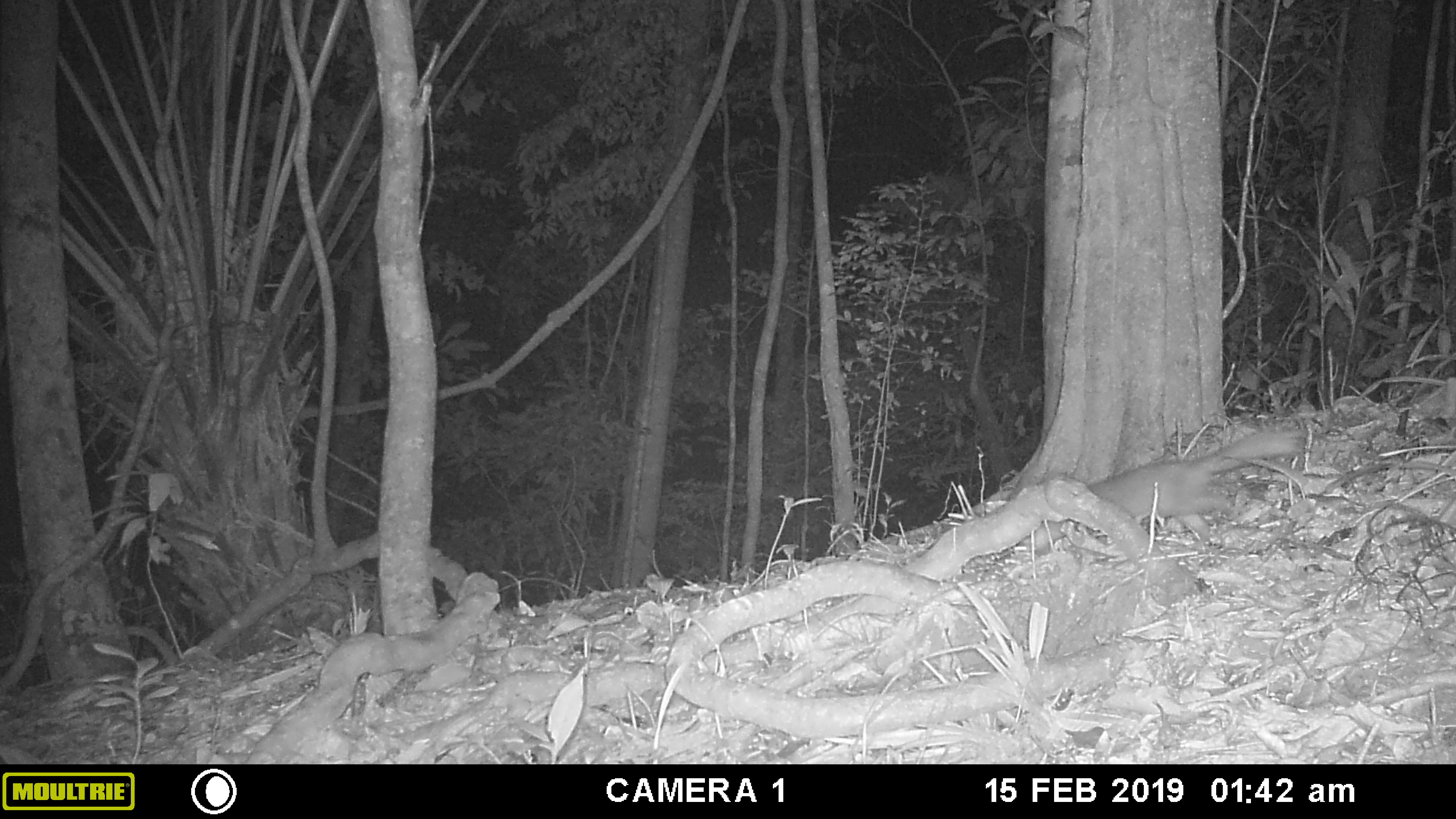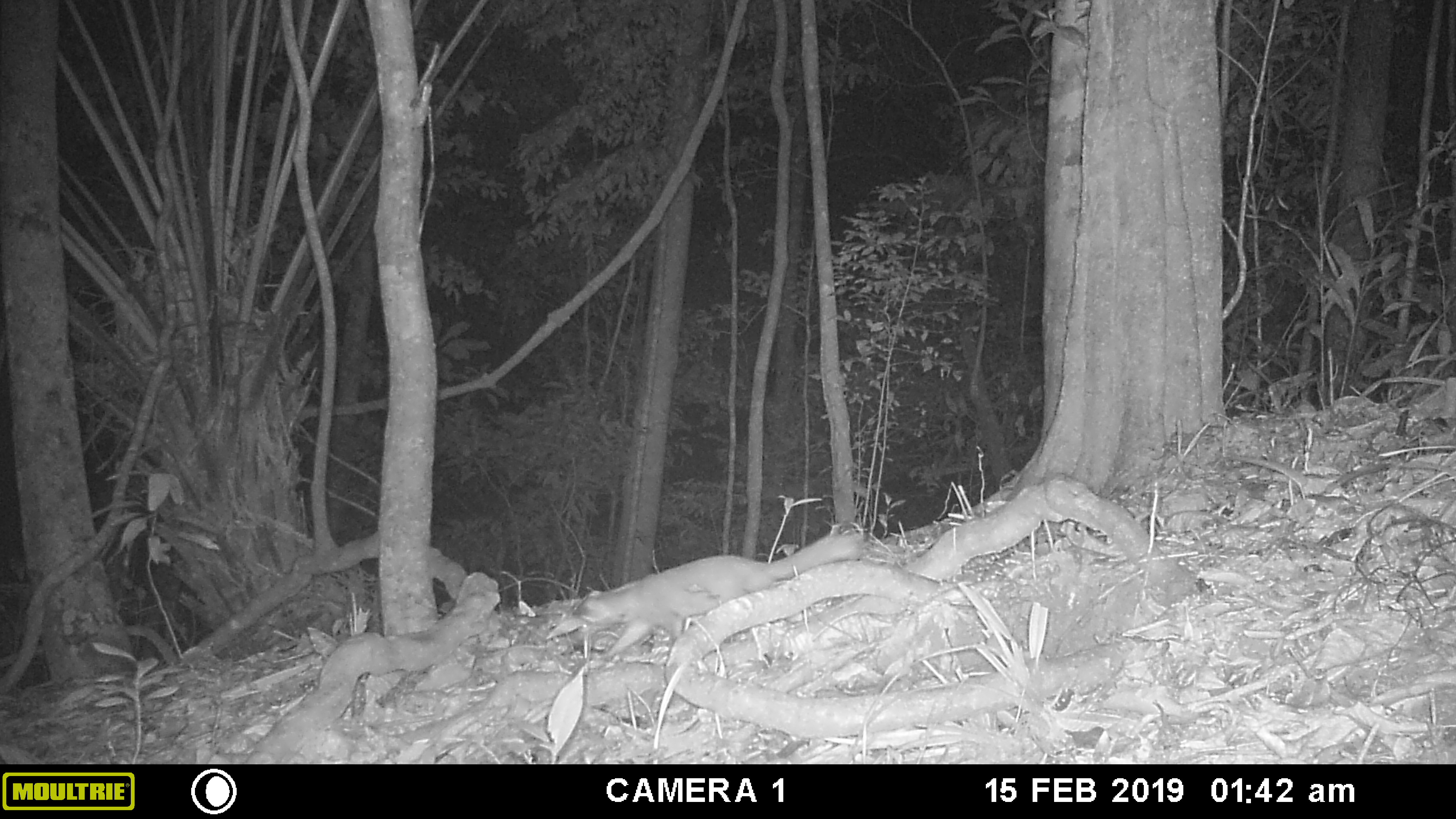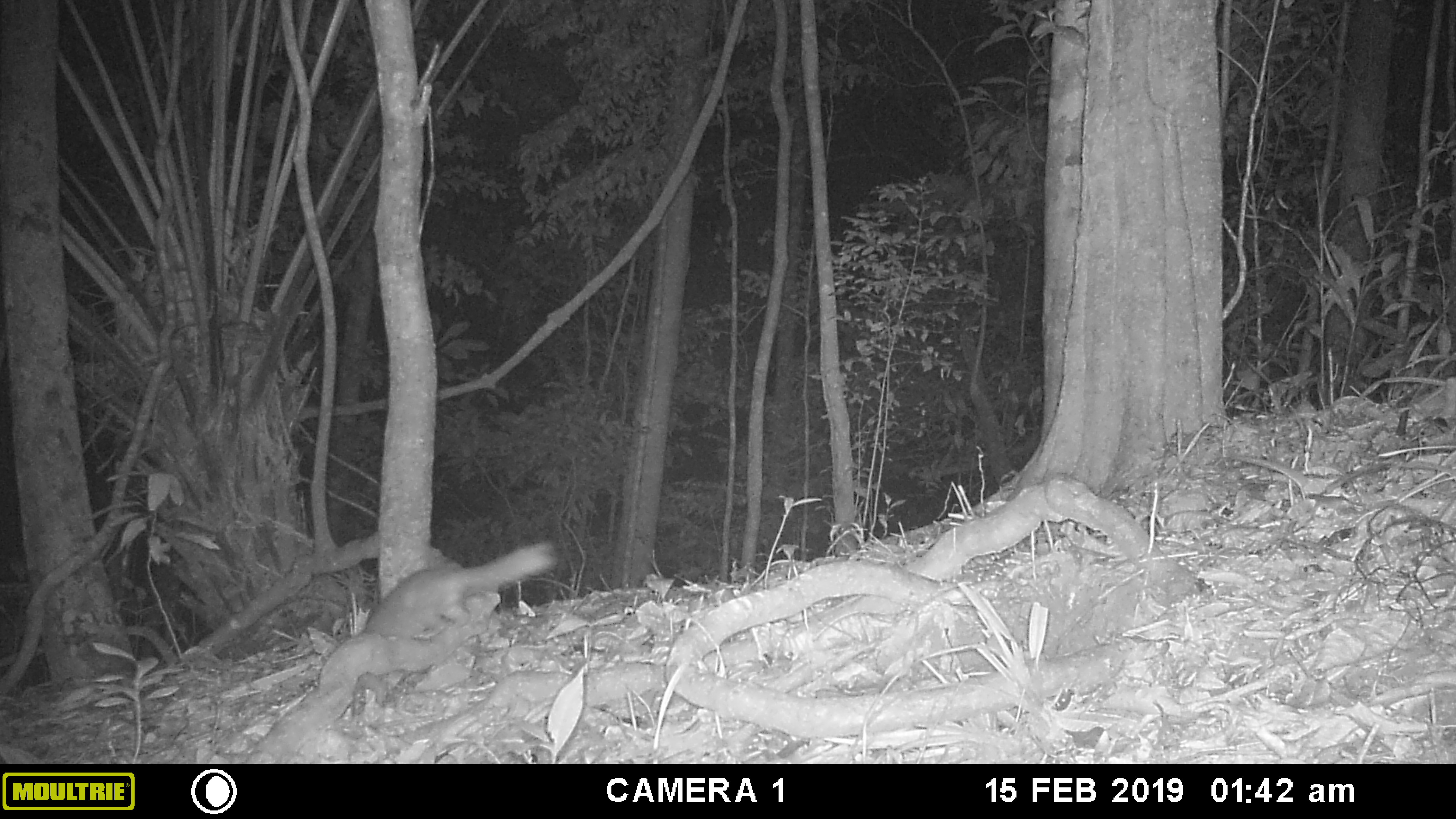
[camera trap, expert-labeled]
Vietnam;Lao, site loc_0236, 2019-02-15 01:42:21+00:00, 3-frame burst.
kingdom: Animalia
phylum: Chordata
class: Mammalia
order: Carnivora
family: Mustelidae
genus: Melogale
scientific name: Melogale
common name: ferret badger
Ferret badger (Melogale). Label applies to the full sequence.